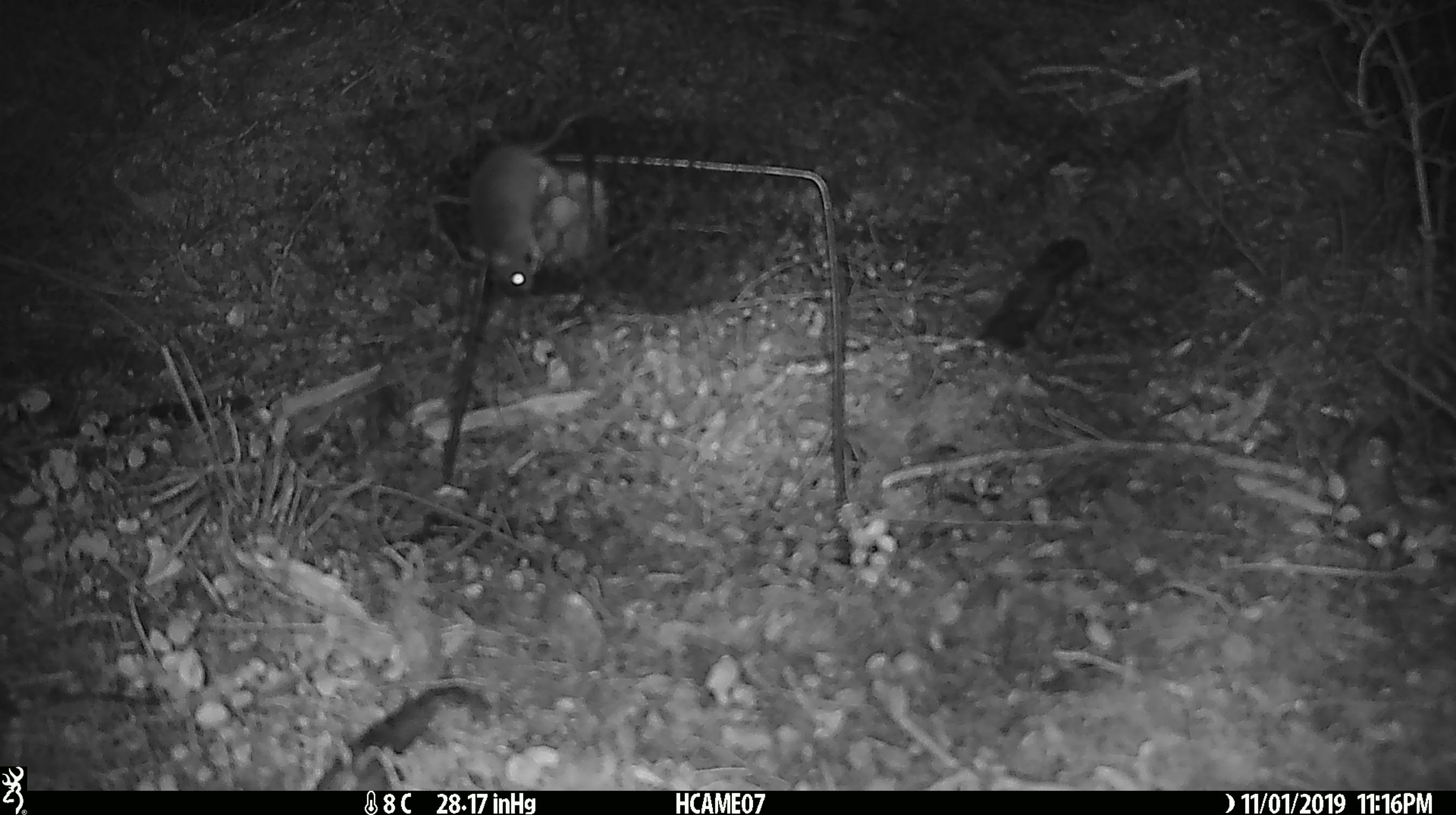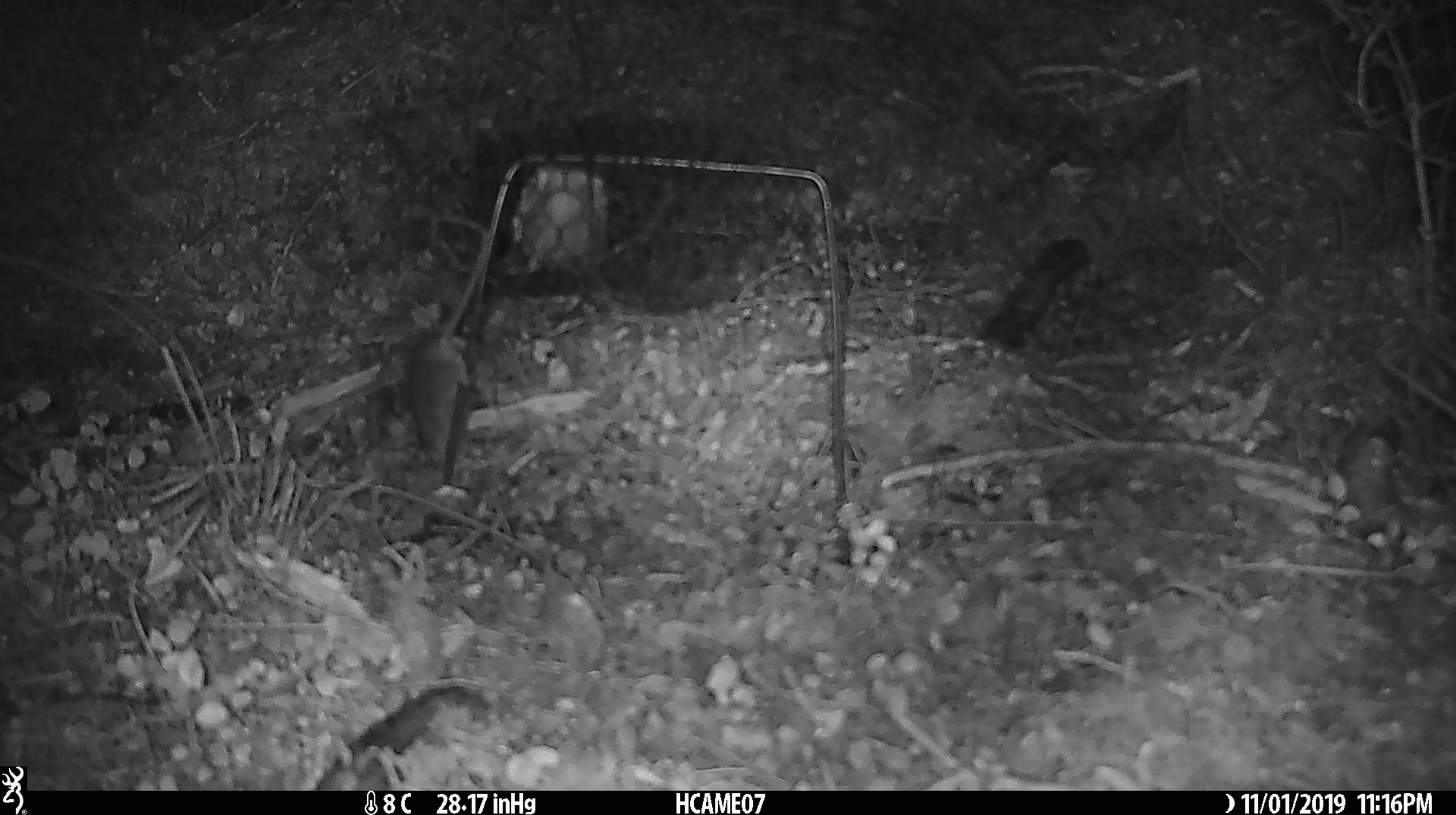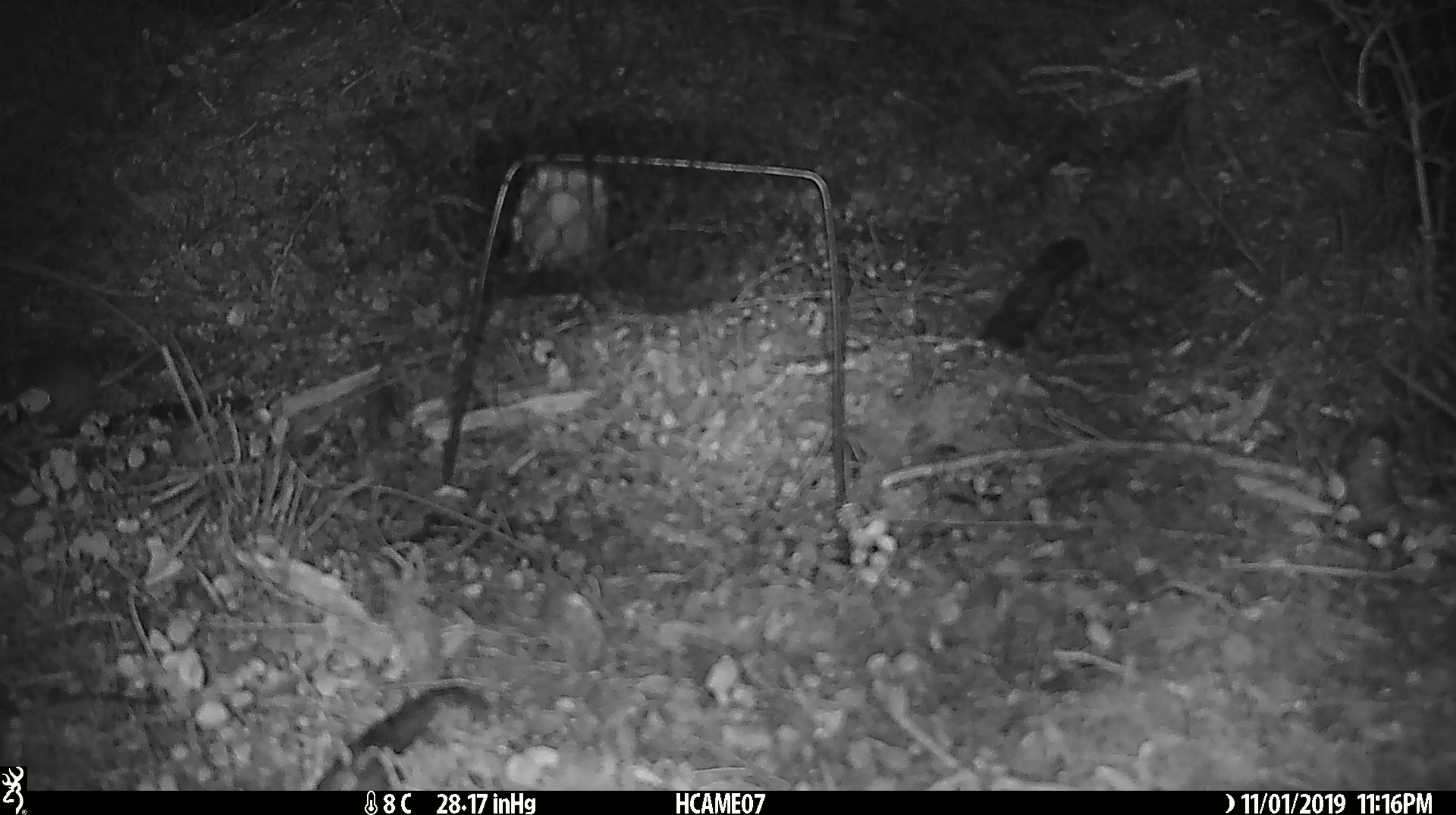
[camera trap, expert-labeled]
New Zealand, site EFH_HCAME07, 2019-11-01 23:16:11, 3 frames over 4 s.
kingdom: Animalia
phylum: Chordata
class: Mammalia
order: Rodentia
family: Muridae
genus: Mus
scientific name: Mus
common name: mouse